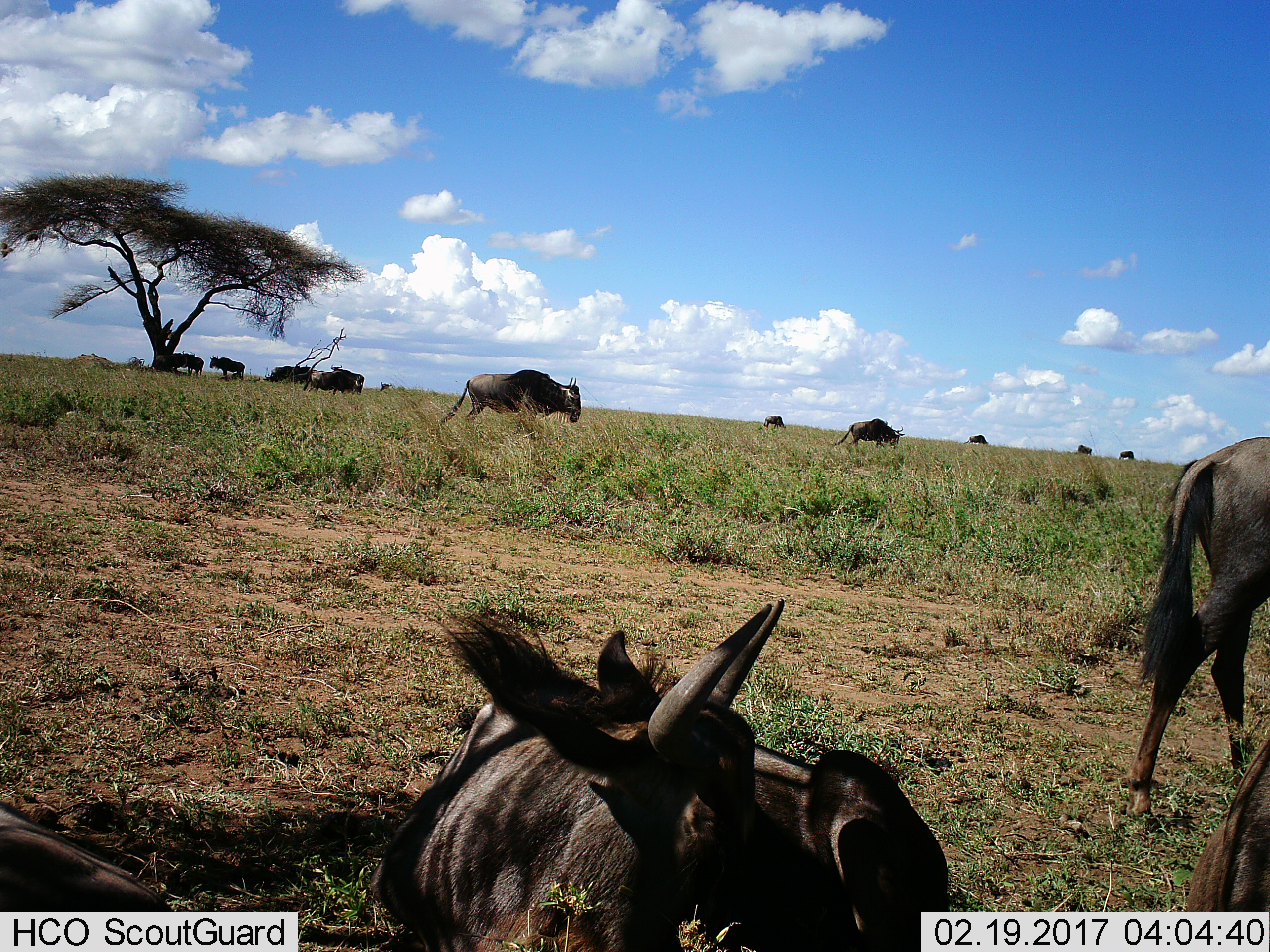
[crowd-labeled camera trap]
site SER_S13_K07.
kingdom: Animalia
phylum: Chordata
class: Mammalia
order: Artiodactyla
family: Bovidae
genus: Connochaetes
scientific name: Connochaetes taurinus taurinus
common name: blue wildebeest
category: wildebeestblue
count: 11-50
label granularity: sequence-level